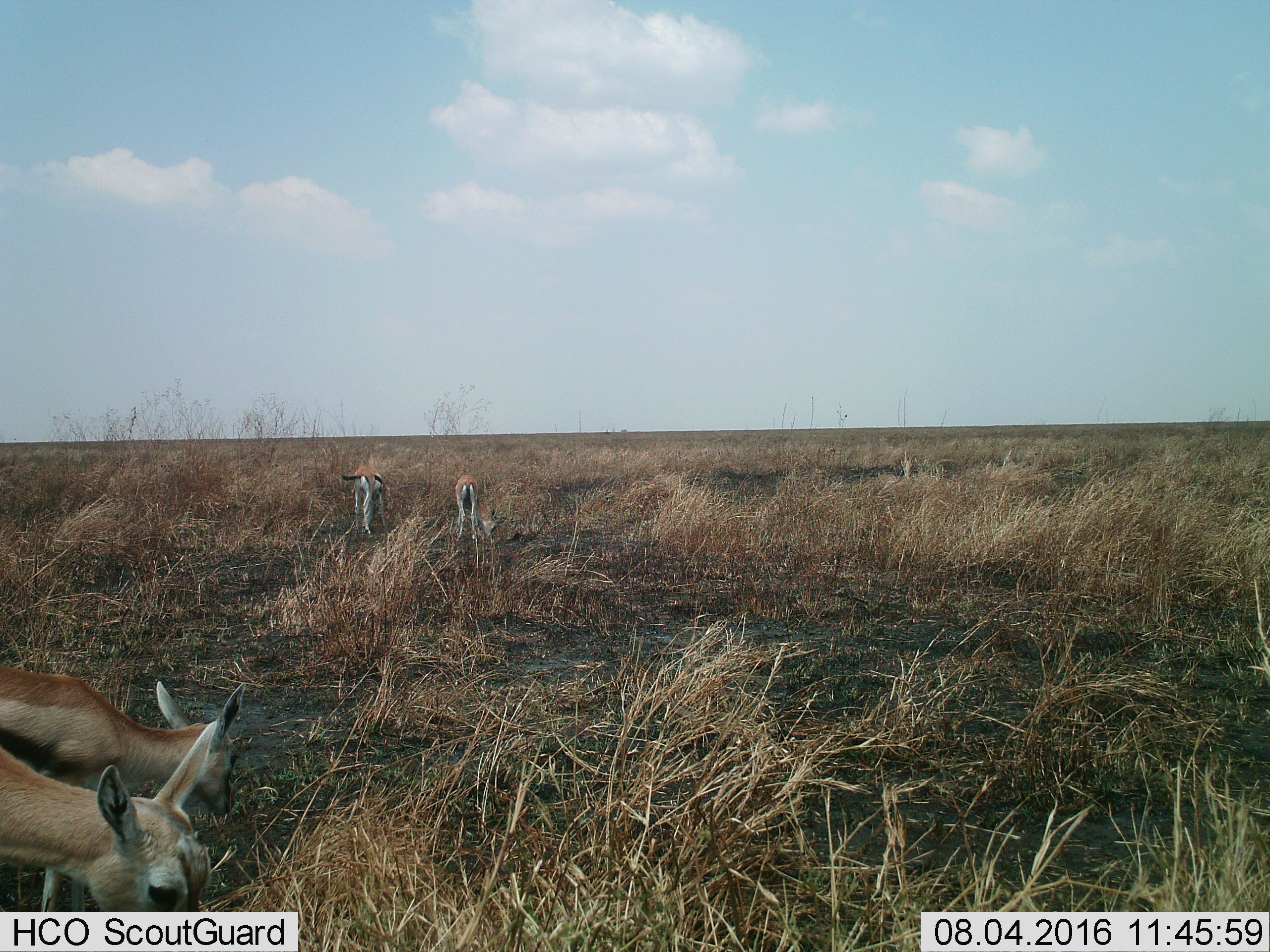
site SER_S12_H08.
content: unidentified animal